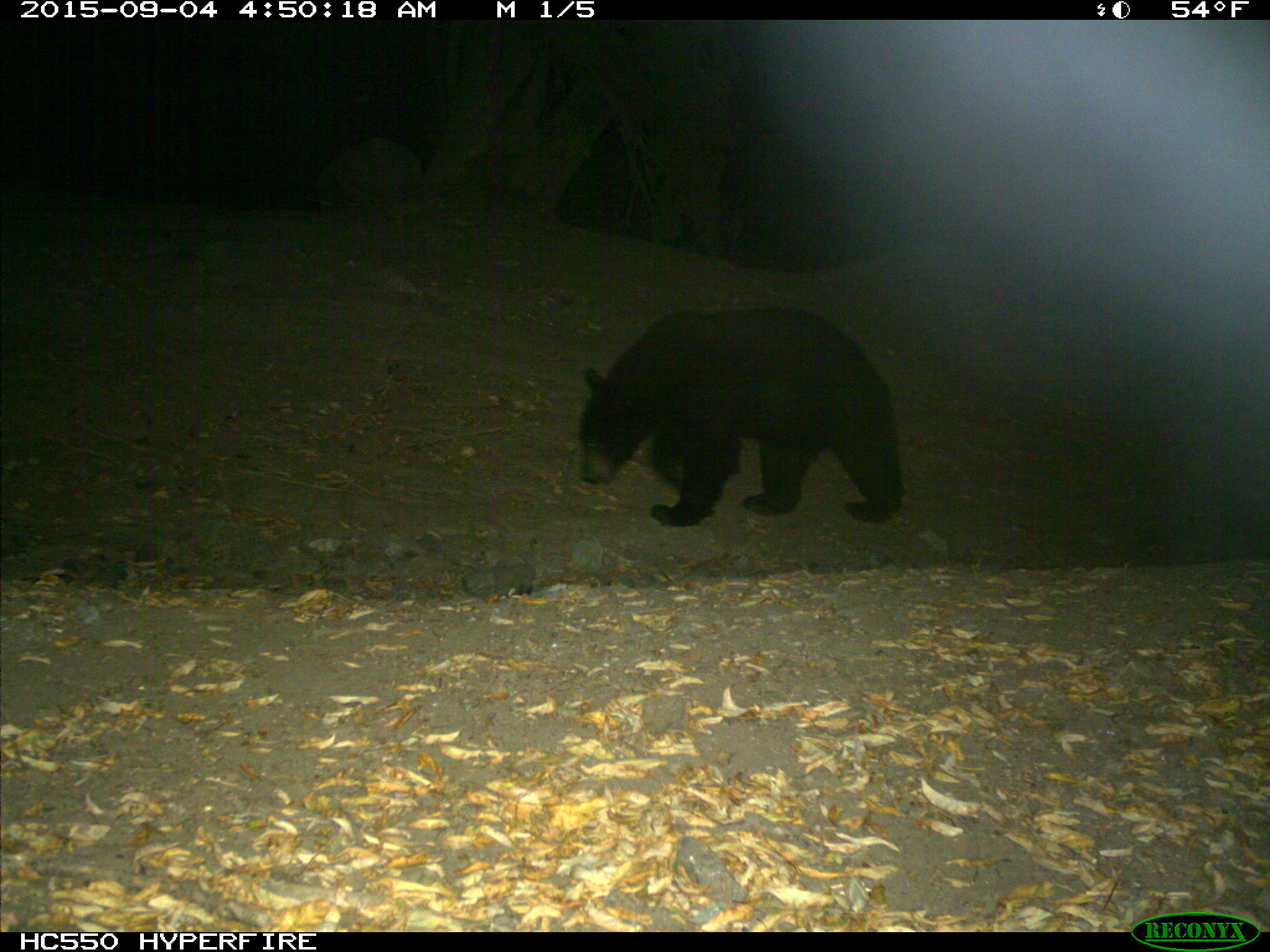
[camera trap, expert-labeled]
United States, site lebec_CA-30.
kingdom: Animalia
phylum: Chordata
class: Mammalia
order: Carnivora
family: Ursidae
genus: Ursus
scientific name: Ursus americanus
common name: american black bear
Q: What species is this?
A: Ursus americanus (american black bear).